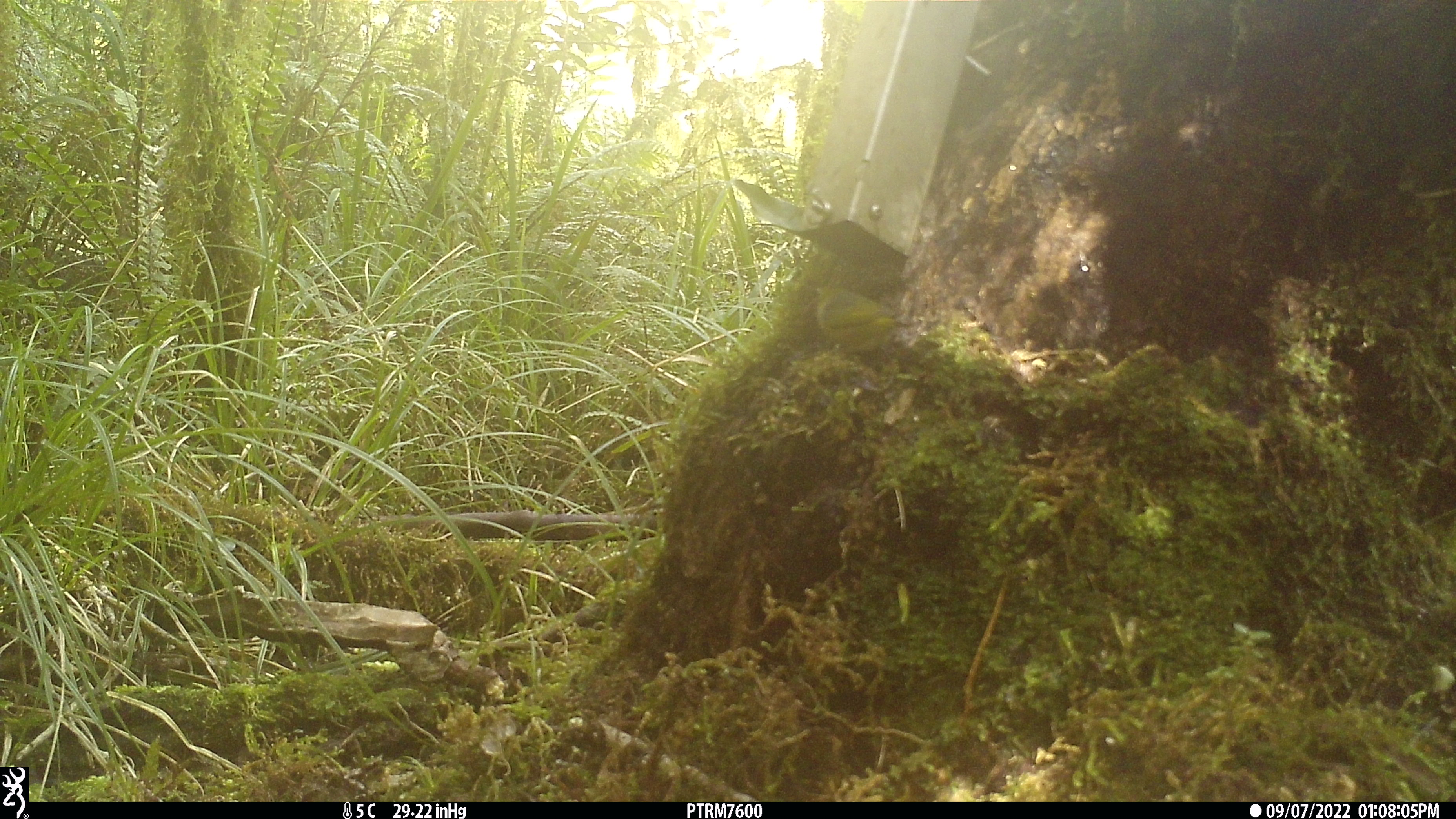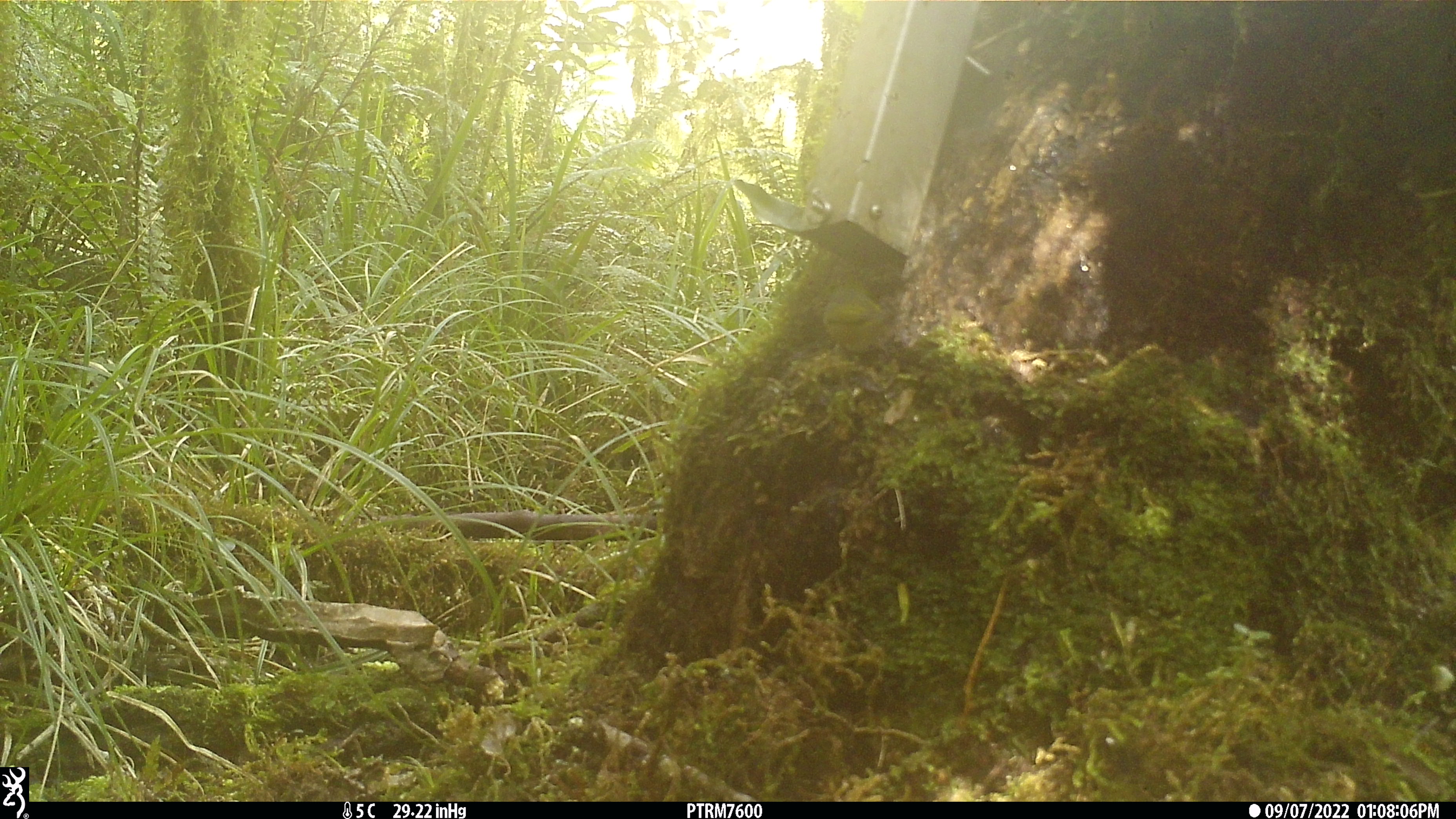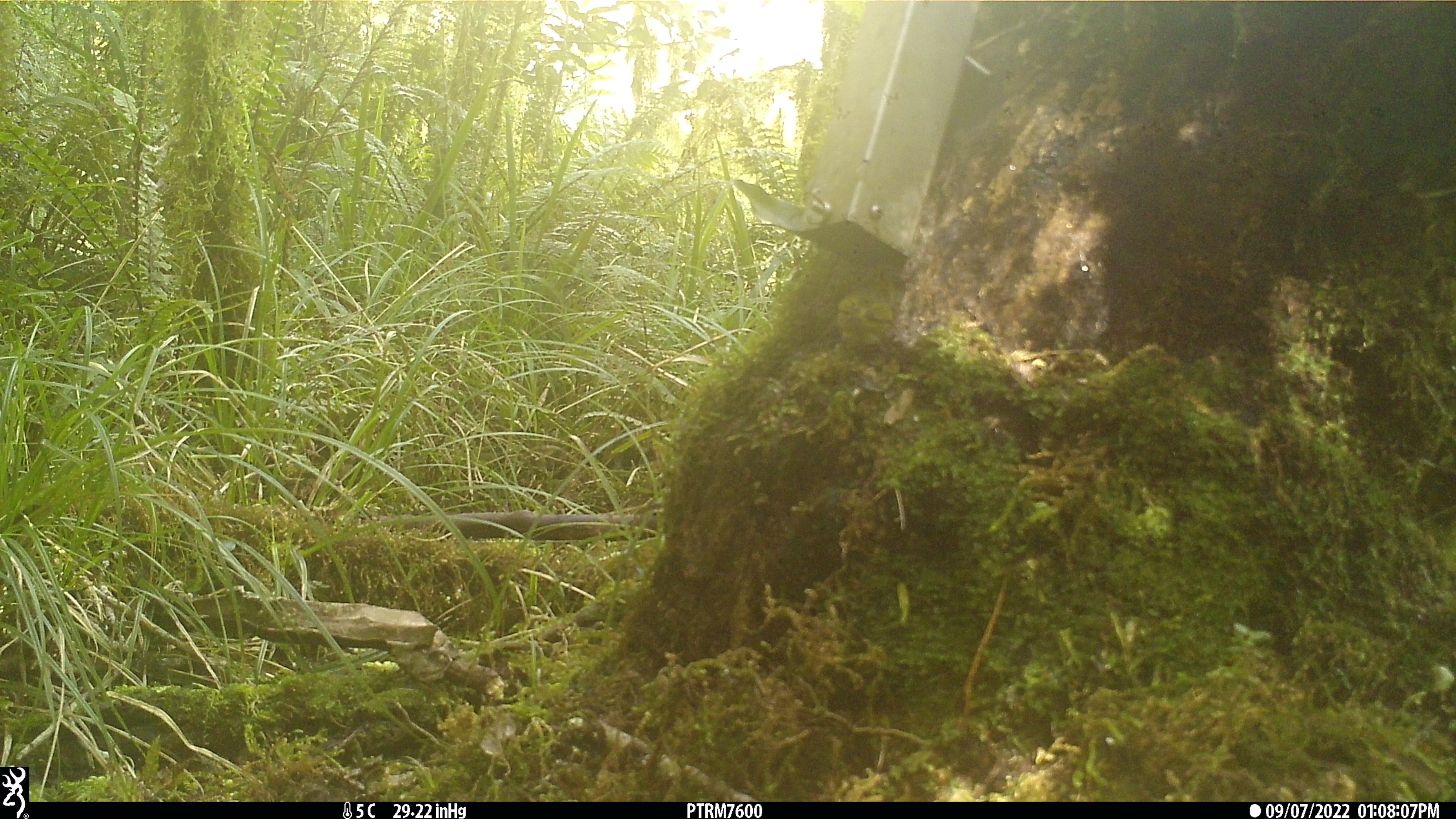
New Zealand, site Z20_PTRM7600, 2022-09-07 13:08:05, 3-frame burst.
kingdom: Animalia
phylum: Chordata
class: Aves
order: Passeriformes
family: Zosteropidae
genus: Zosterops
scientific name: Zosterops lateralis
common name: silvereye